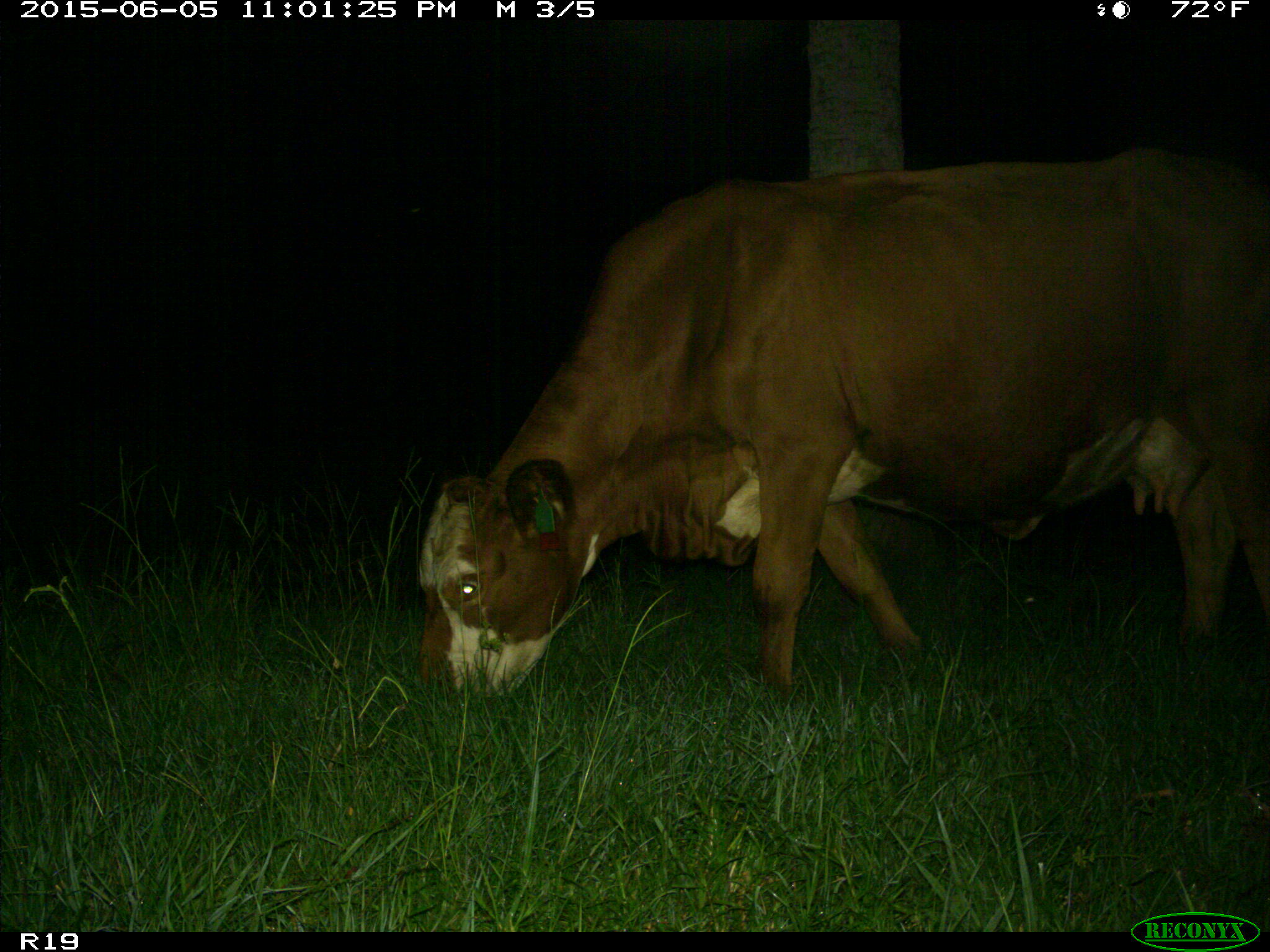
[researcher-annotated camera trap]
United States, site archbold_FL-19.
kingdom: Animalia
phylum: Chordata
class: Mammalia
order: Artiodactyla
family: Bovidae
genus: Bos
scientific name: Bos taurus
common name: domestic cow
Bos taurus (domestic cow).